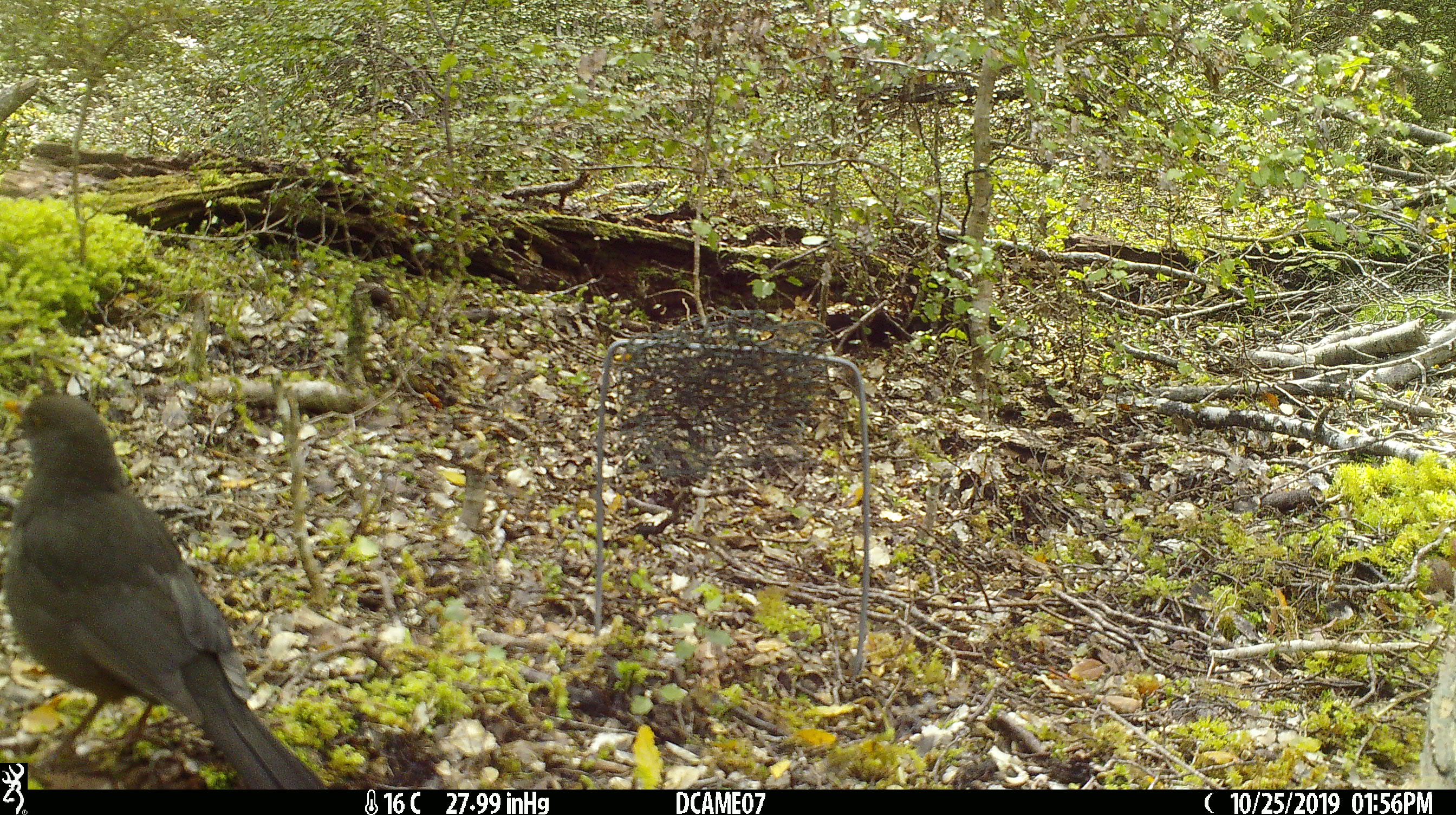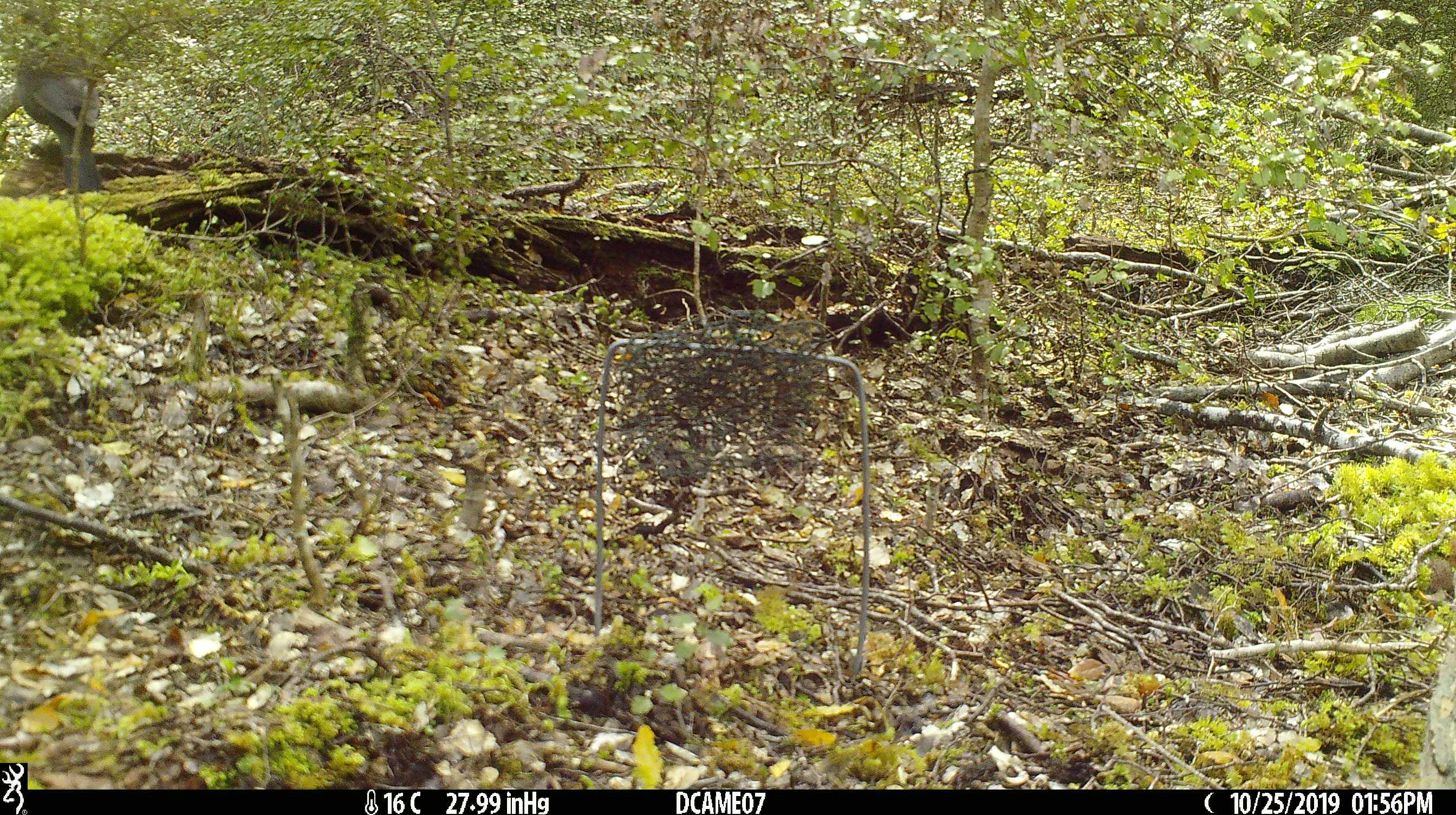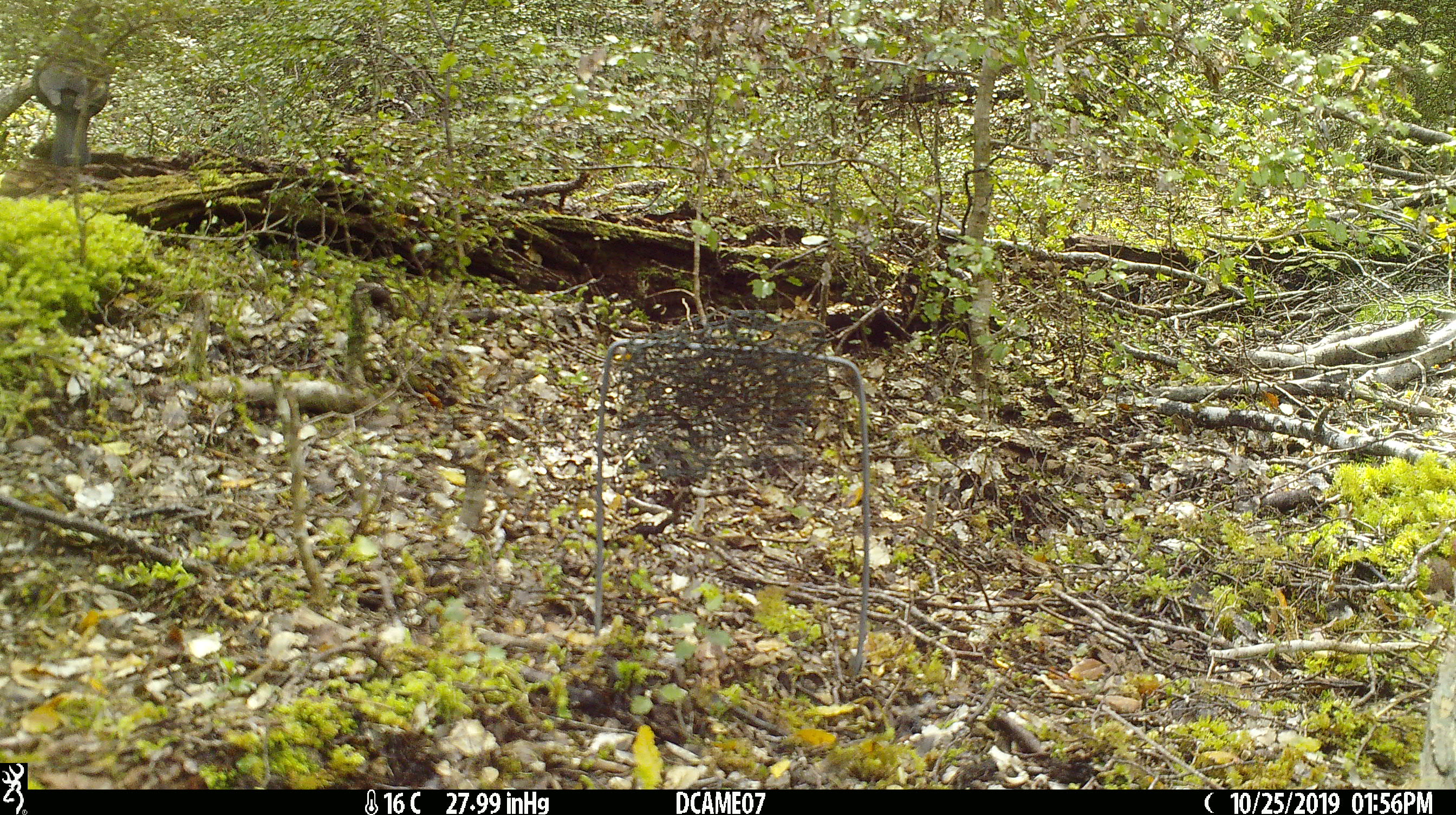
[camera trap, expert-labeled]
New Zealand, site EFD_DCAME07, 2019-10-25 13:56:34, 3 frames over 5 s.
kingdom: Animalia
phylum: Chordata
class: Aves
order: Passeriformes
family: Turdidae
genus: Turdus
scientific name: Turdus merula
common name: eurasian blackbird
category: blackbird